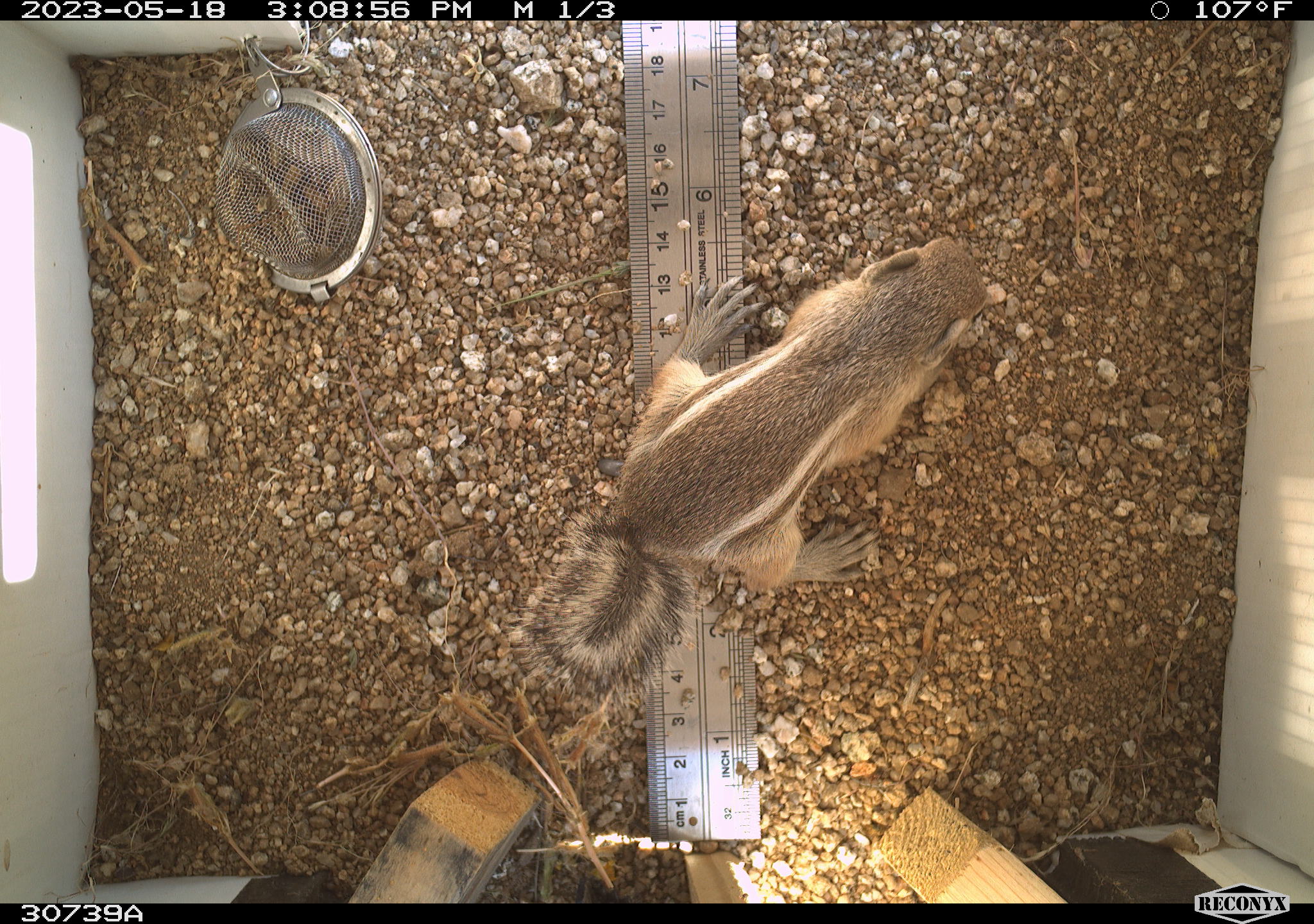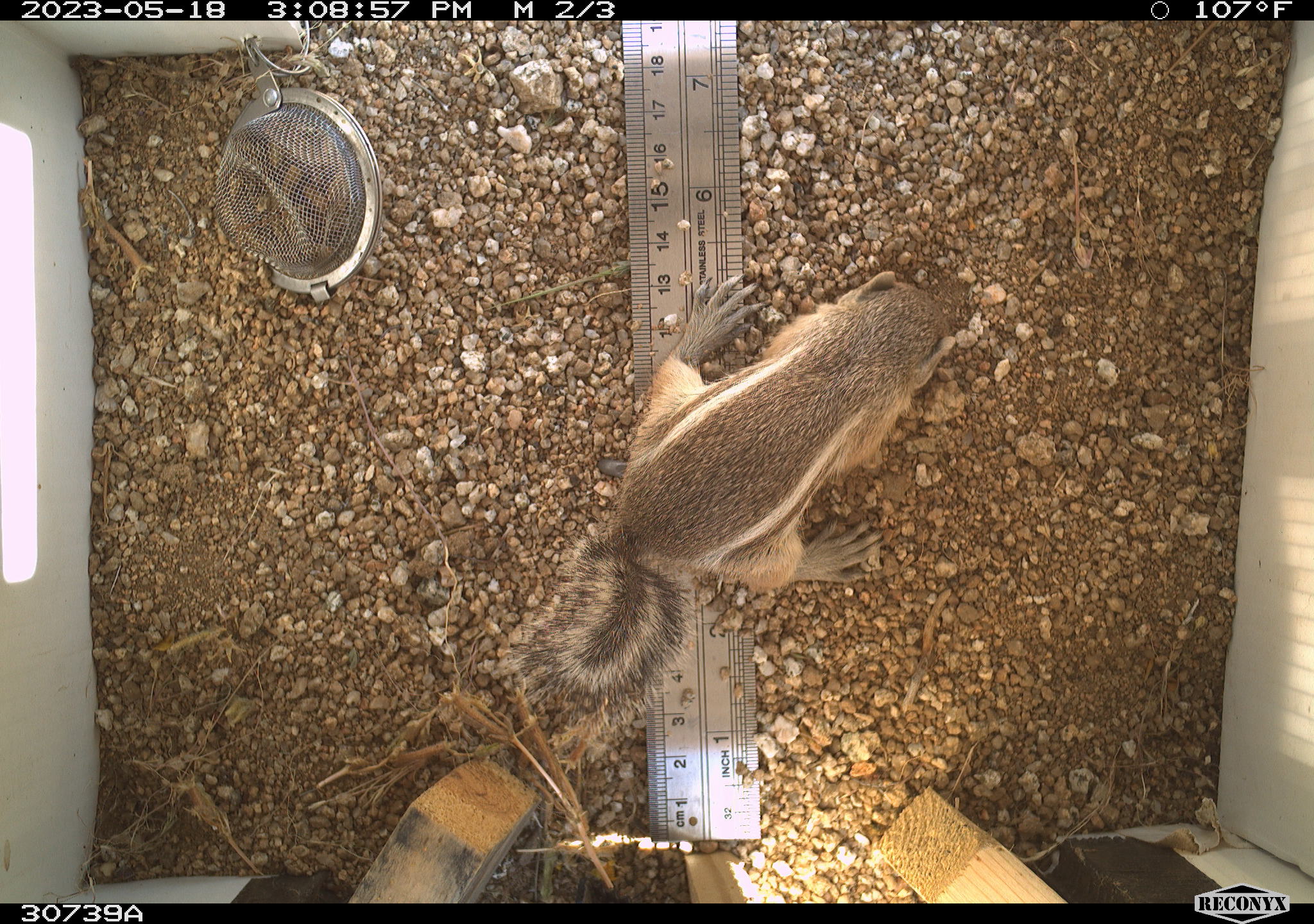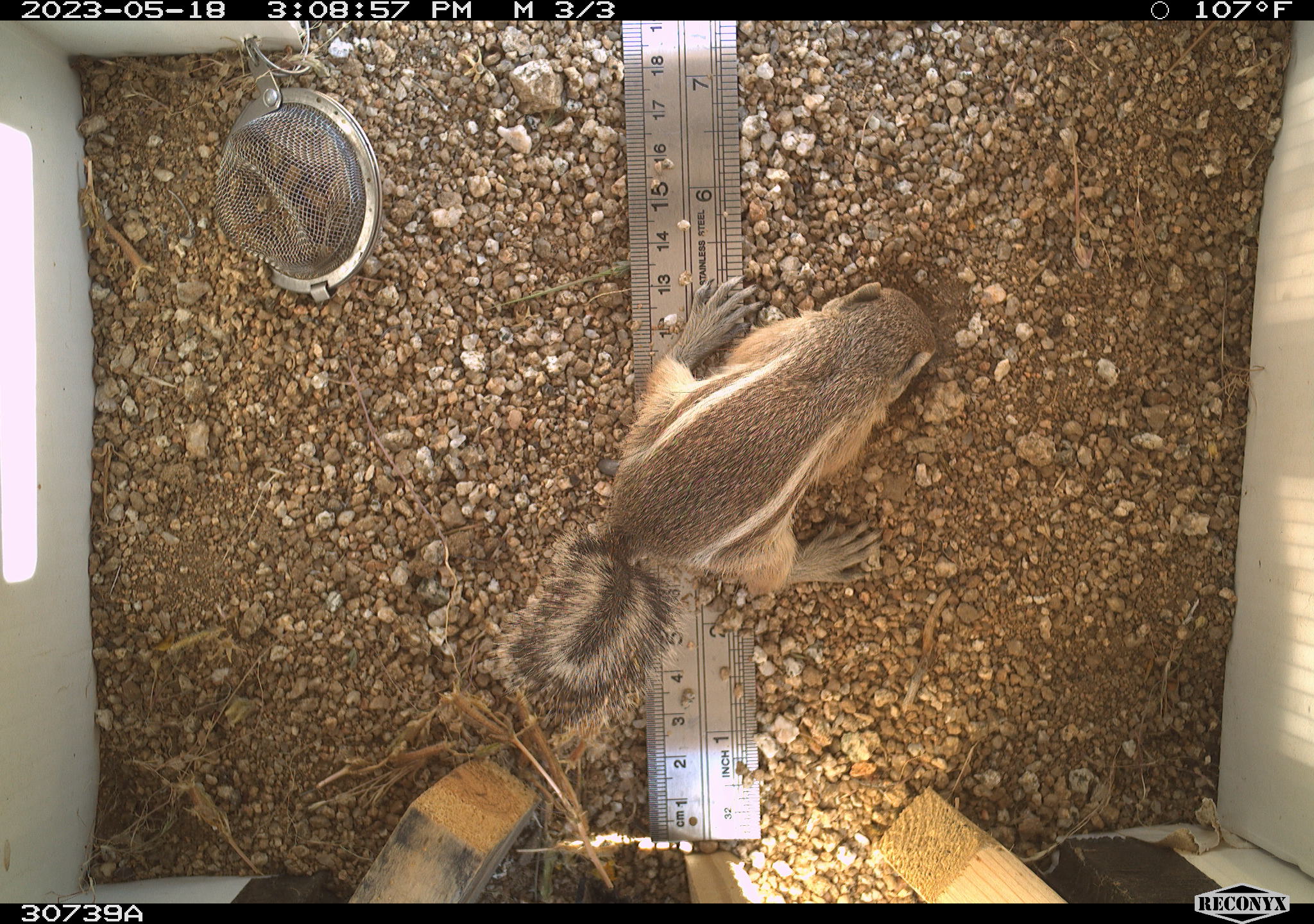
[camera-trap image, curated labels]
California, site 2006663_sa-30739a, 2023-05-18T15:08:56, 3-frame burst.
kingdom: Animalia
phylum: Chordata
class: Mammalia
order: Rodentia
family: Sciuridae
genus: Ammospermophilus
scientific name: Ammospermophilus leucurus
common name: white-tailed antelope squirrel